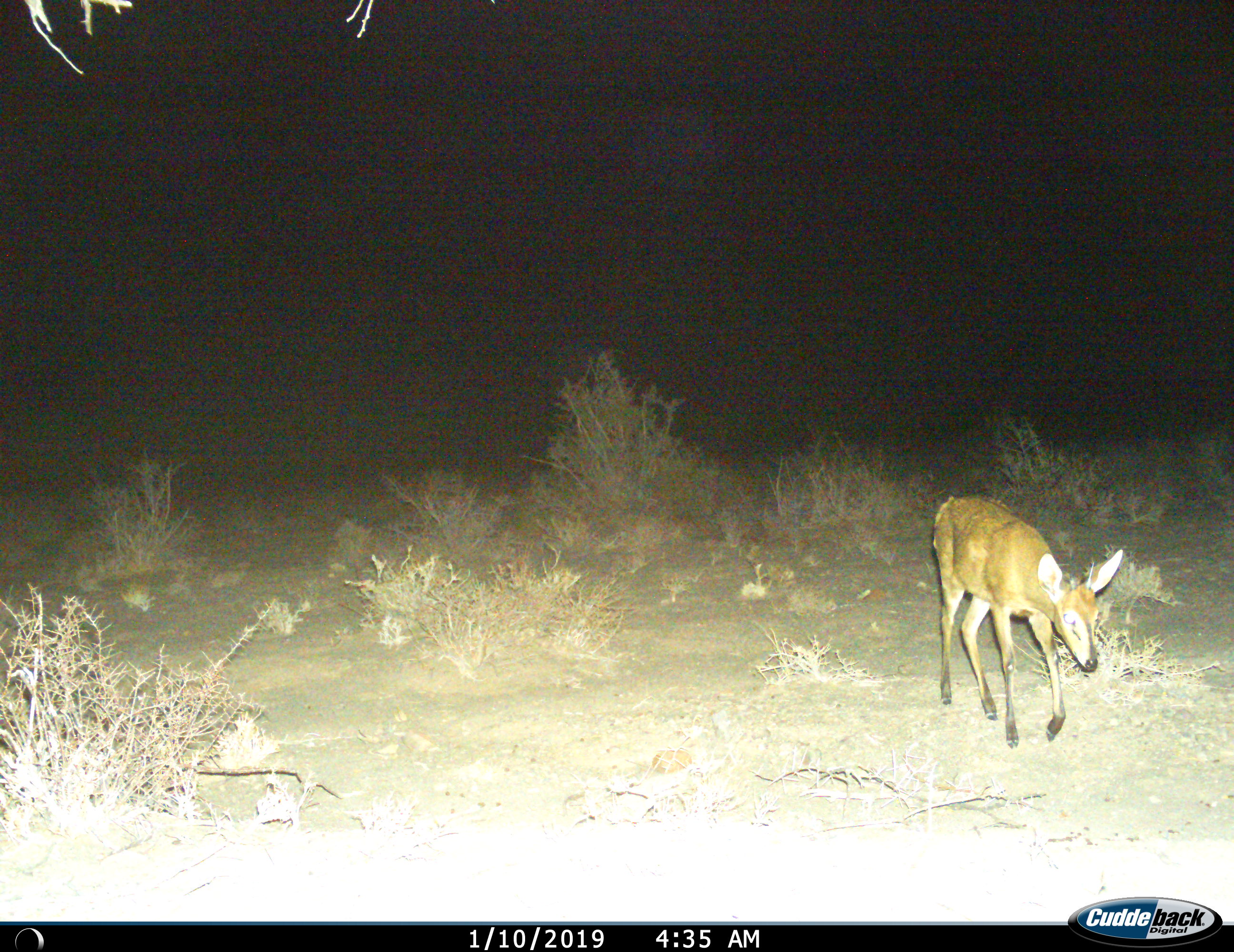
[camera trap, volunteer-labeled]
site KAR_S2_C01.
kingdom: Animalia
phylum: Chordata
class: Mammalia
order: Artiodactyla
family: Bovidae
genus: Sylvicapra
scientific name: Sylvicapra grimmia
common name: common duiker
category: duikercommongrey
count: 1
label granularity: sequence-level